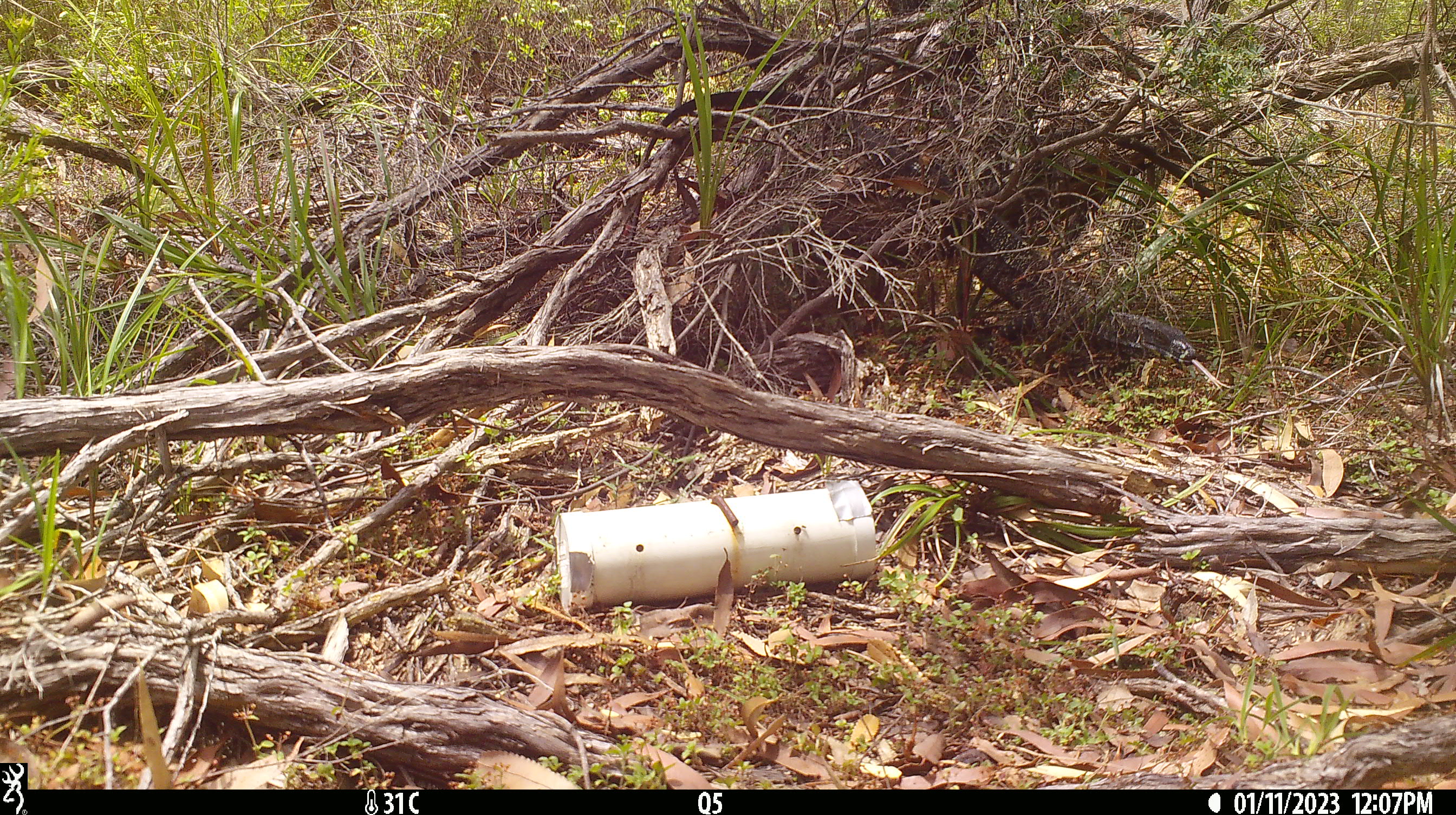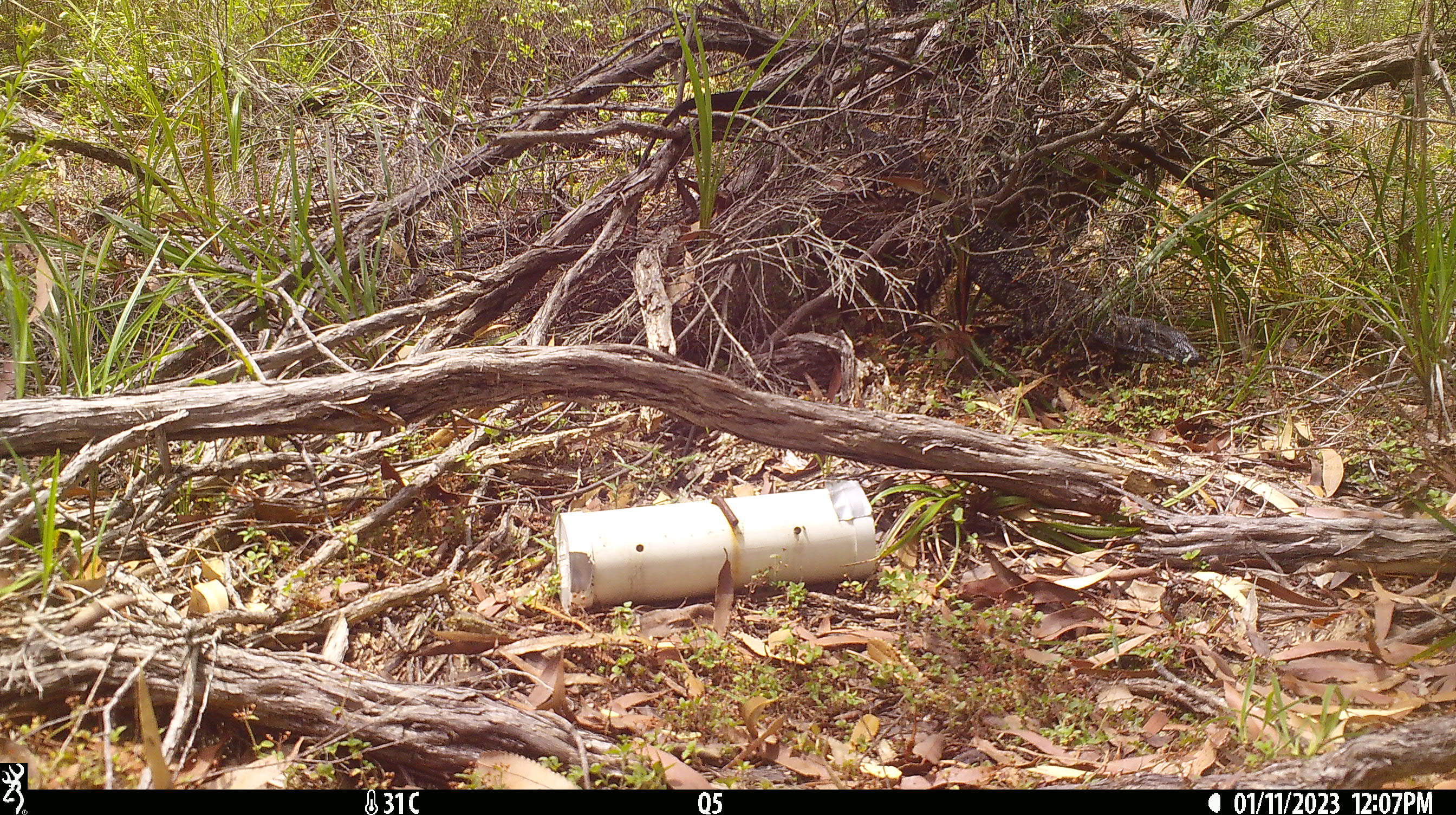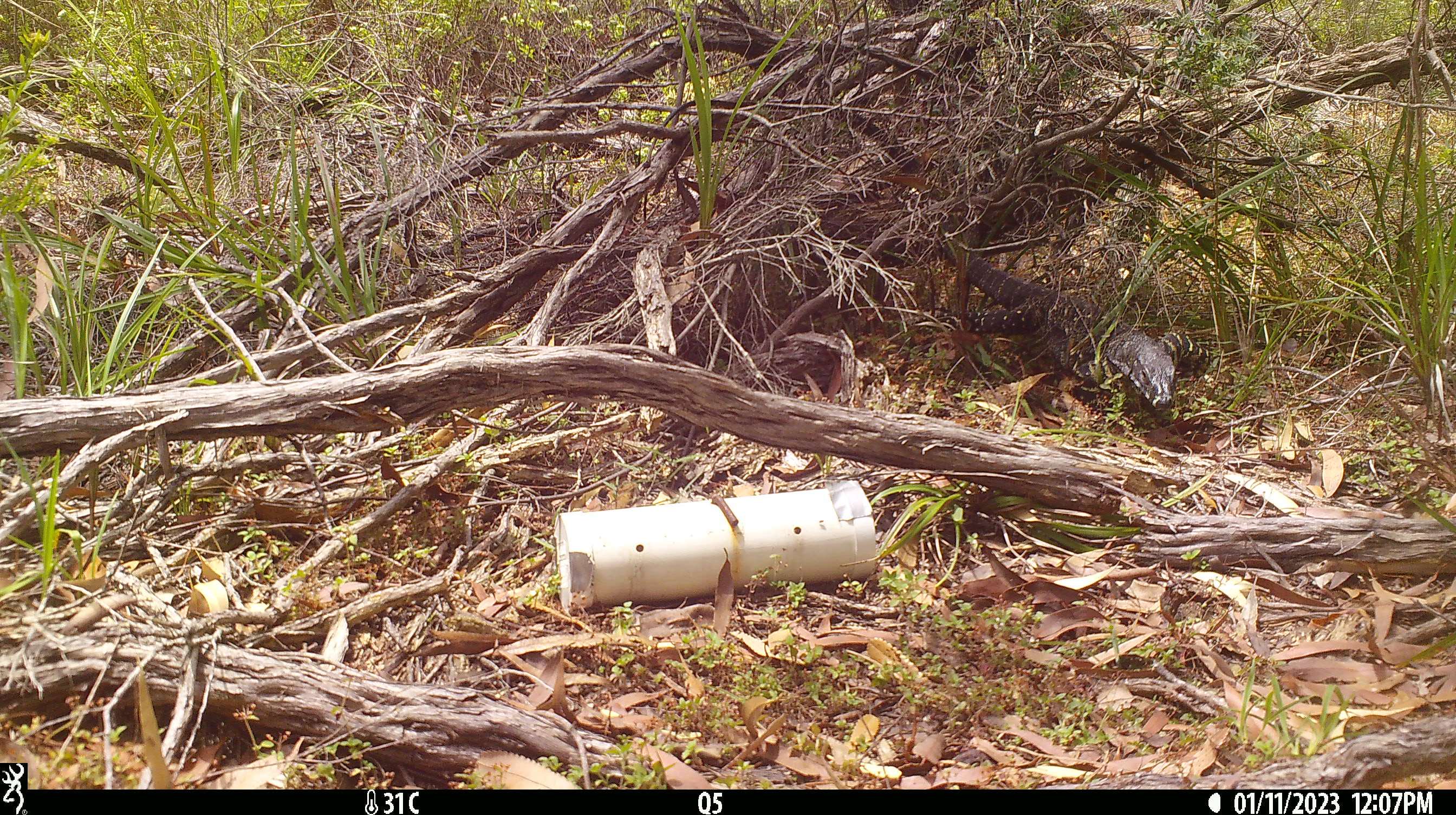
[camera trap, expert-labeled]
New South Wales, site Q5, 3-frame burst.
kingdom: Animalia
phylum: Chordata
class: Reptilia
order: Squamata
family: Varanidae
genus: Varanus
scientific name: Varanus varius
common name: lace monitor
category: goanna